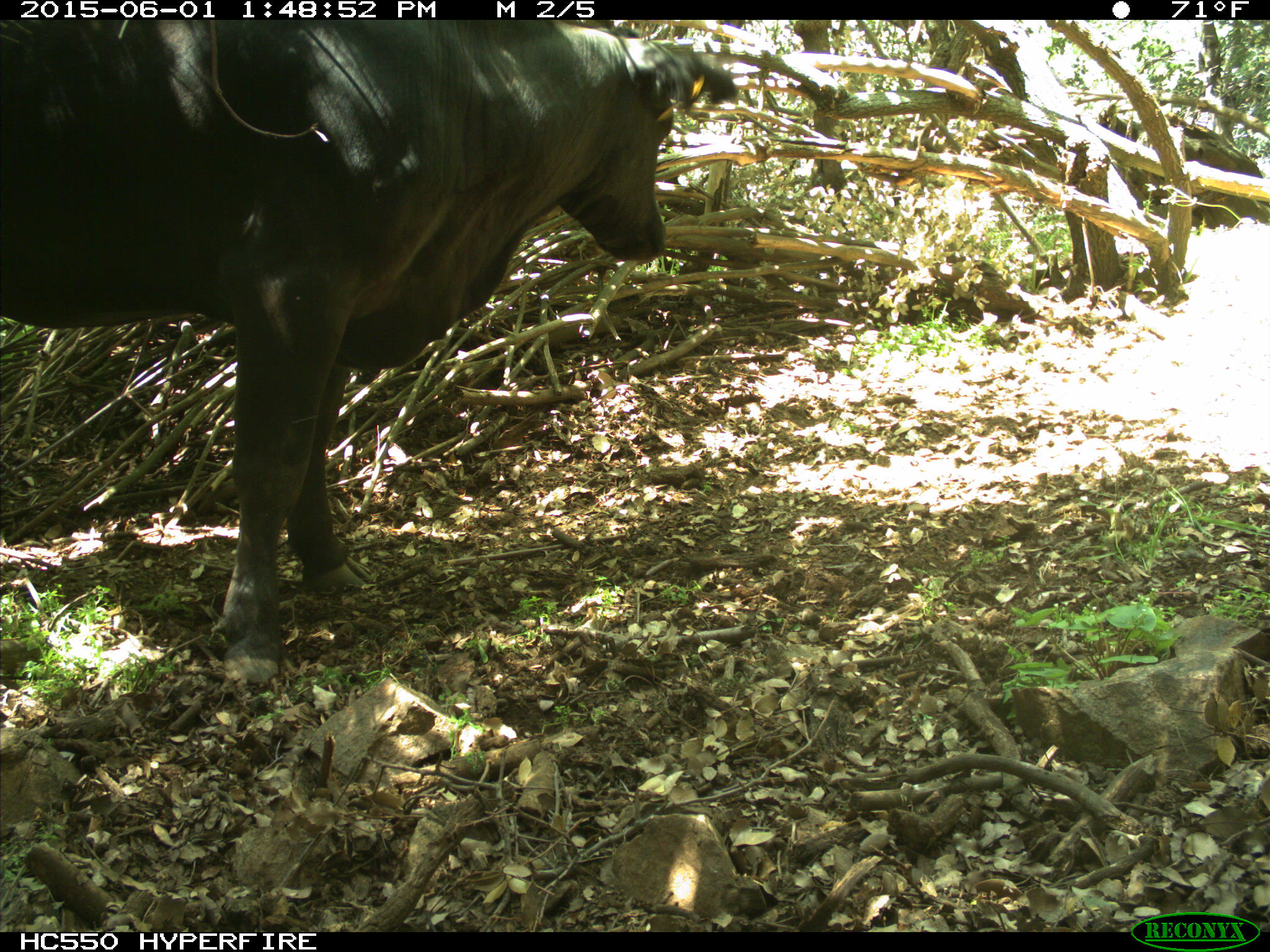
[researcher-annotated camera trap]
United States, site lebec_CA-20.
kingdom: Animalia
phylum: Chordata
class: Mammalia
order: Artiodactyla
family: Bovidae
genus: Bos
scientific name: Bos taurus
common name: domestic cow